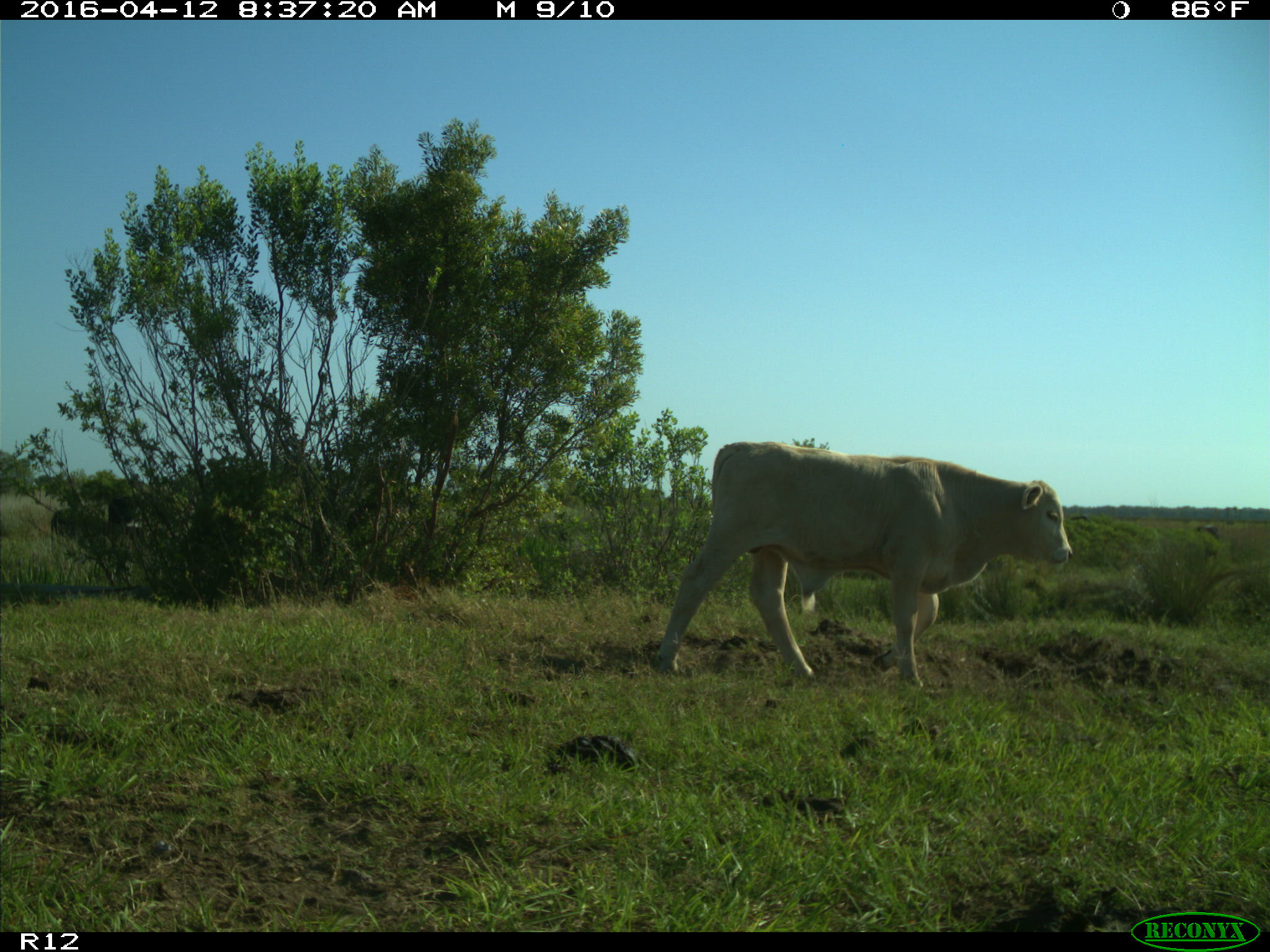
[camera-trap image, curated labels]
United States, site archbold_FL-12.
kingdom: Animalia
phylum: Chordata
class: Mammalia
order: Artiodactyla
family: Bovidae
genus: Bos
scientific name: Bos taurus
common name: domestic cow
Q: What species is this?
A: Bos taurus (domestic cow).